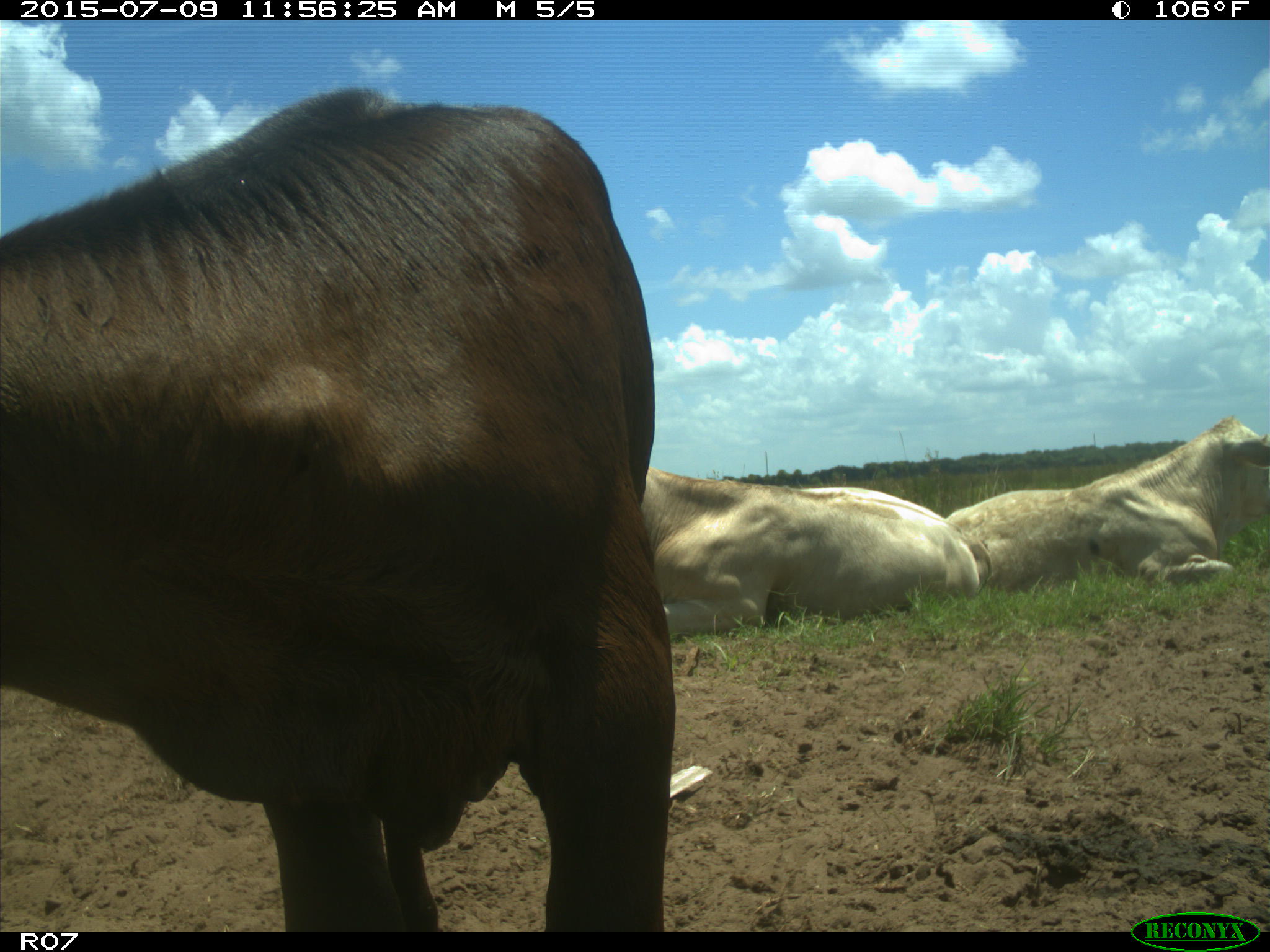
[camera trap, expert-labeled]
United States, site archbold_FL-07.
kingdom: Animalia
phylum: Chordata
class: Mammalia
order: Artiodactyla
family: Bovidae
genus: Bos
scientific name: Bos taurus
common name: domestic cow